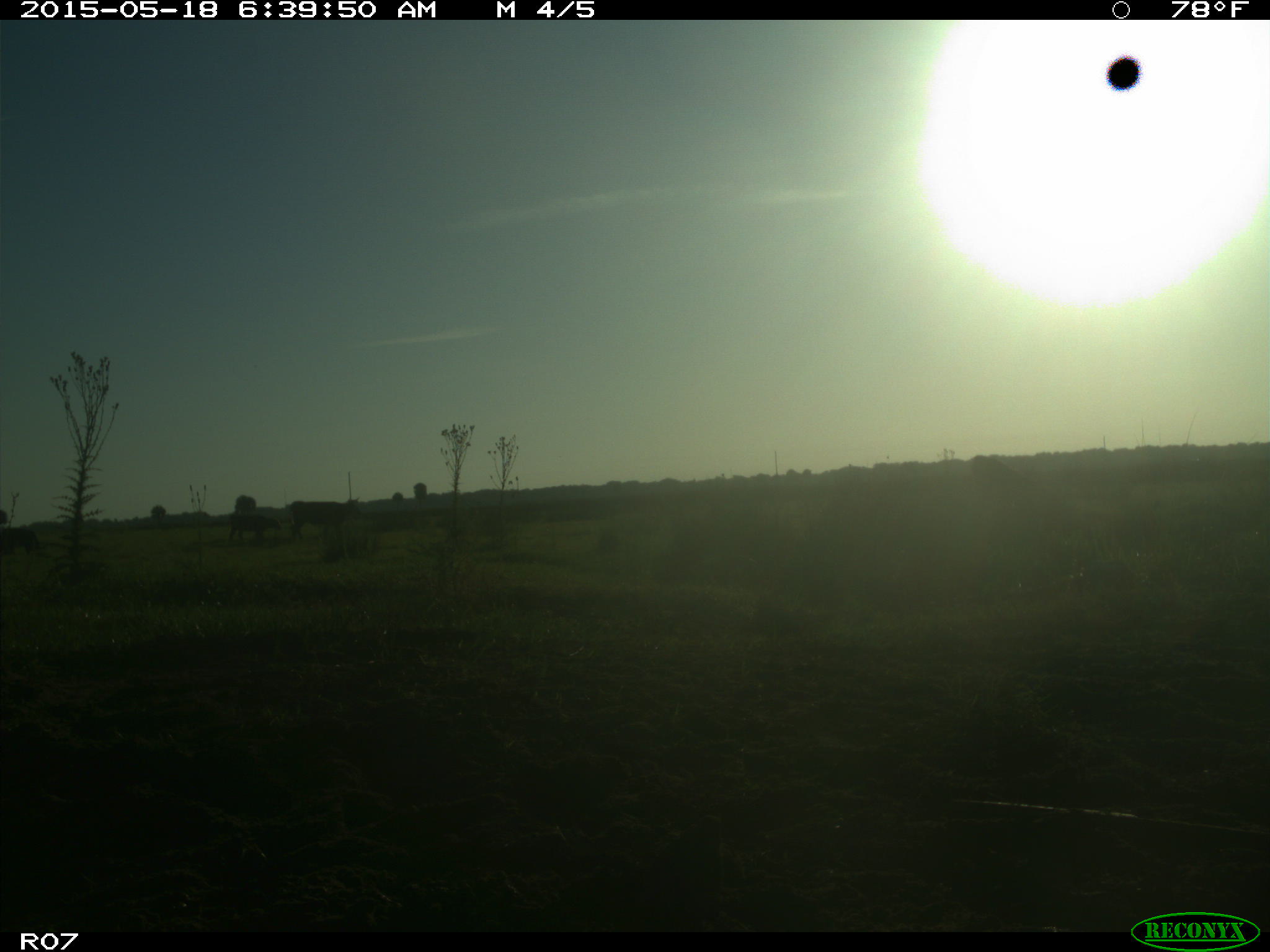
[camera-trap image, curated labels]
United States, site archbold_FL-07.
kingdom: Animalia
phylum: Chordata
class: Mammalia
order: Artiodactyla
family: Bovidae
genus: Bos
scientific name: Bos taurus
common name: domestic cow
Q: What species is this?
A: Bos taurus (domestic cow).